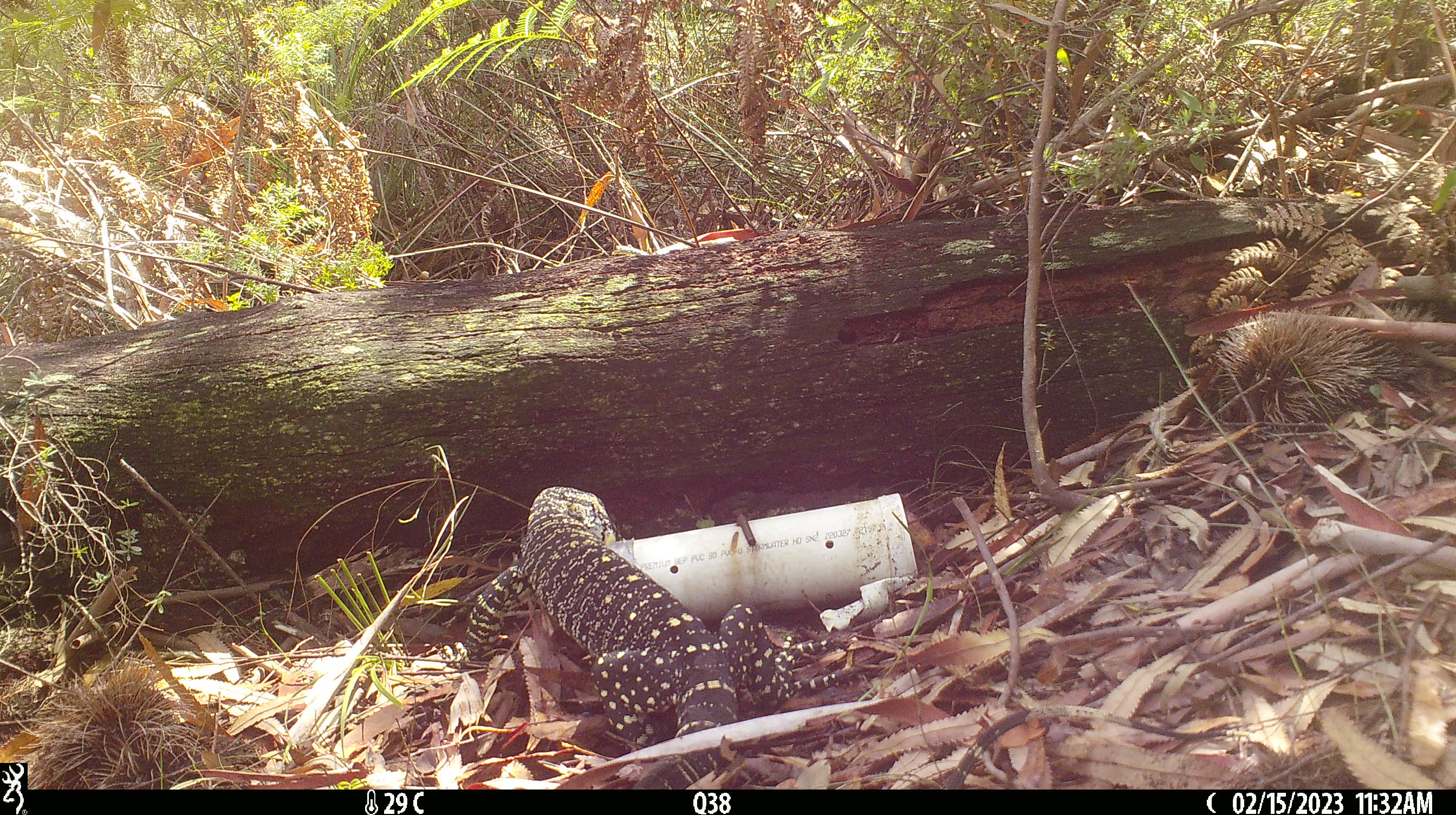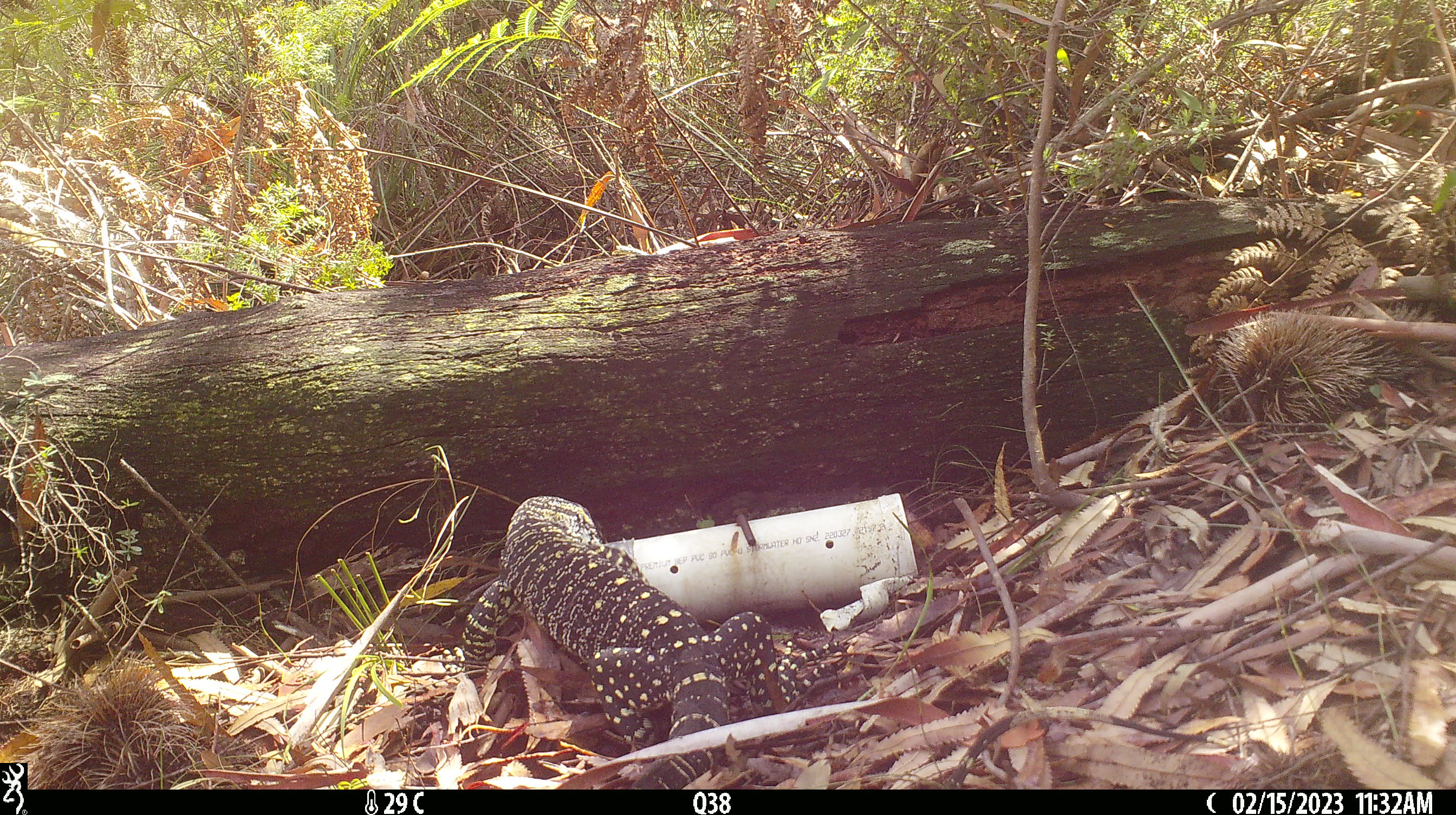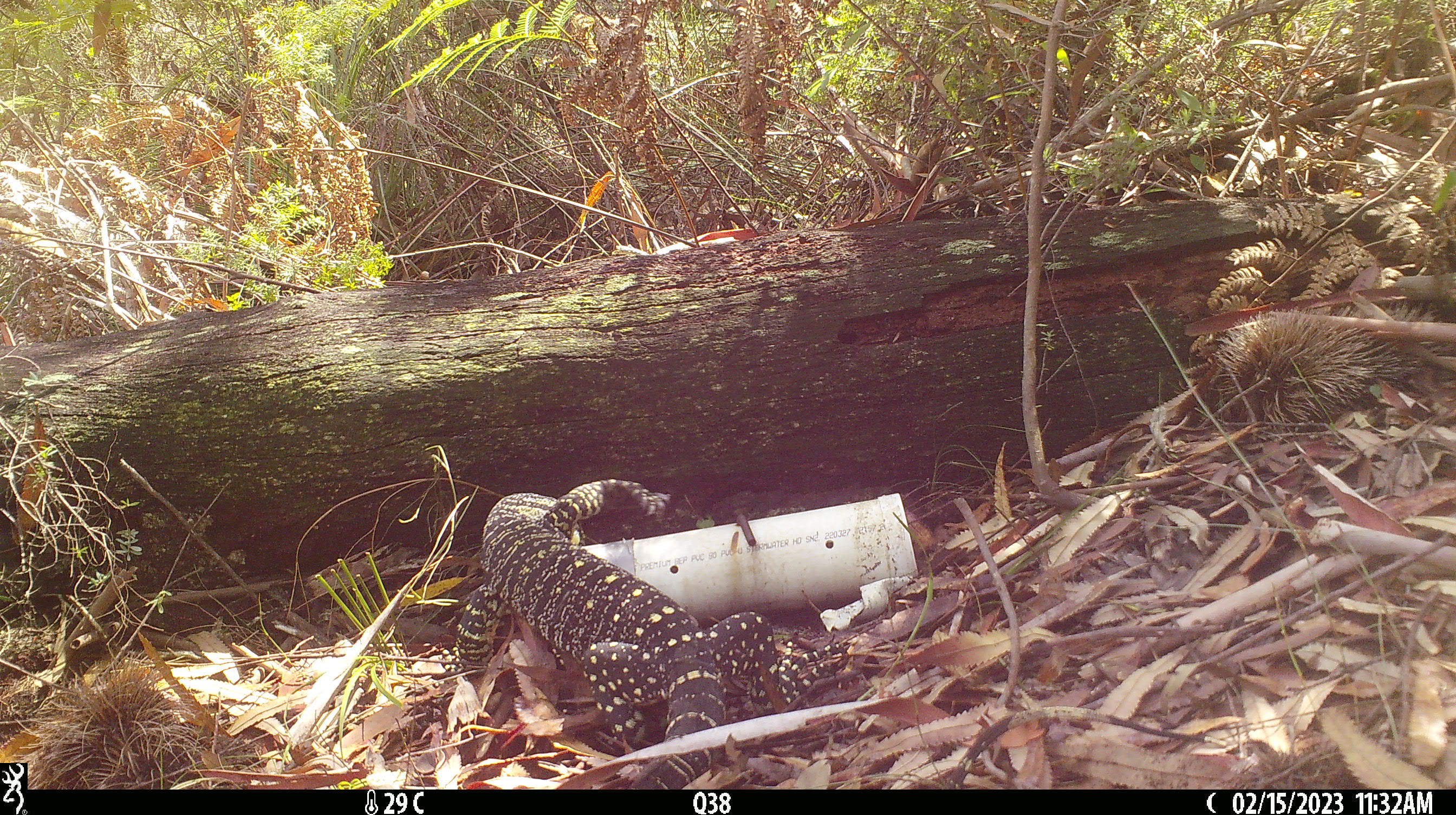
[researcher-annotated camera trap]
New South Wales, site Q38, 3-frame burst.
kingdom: Animalia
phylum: Chordata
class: Reptilia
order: Squamata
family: Varanidae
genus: Varanus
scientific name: Varanus varius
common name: lace monitor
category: goanna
Goanna (lace monitor) (Varanus varius).